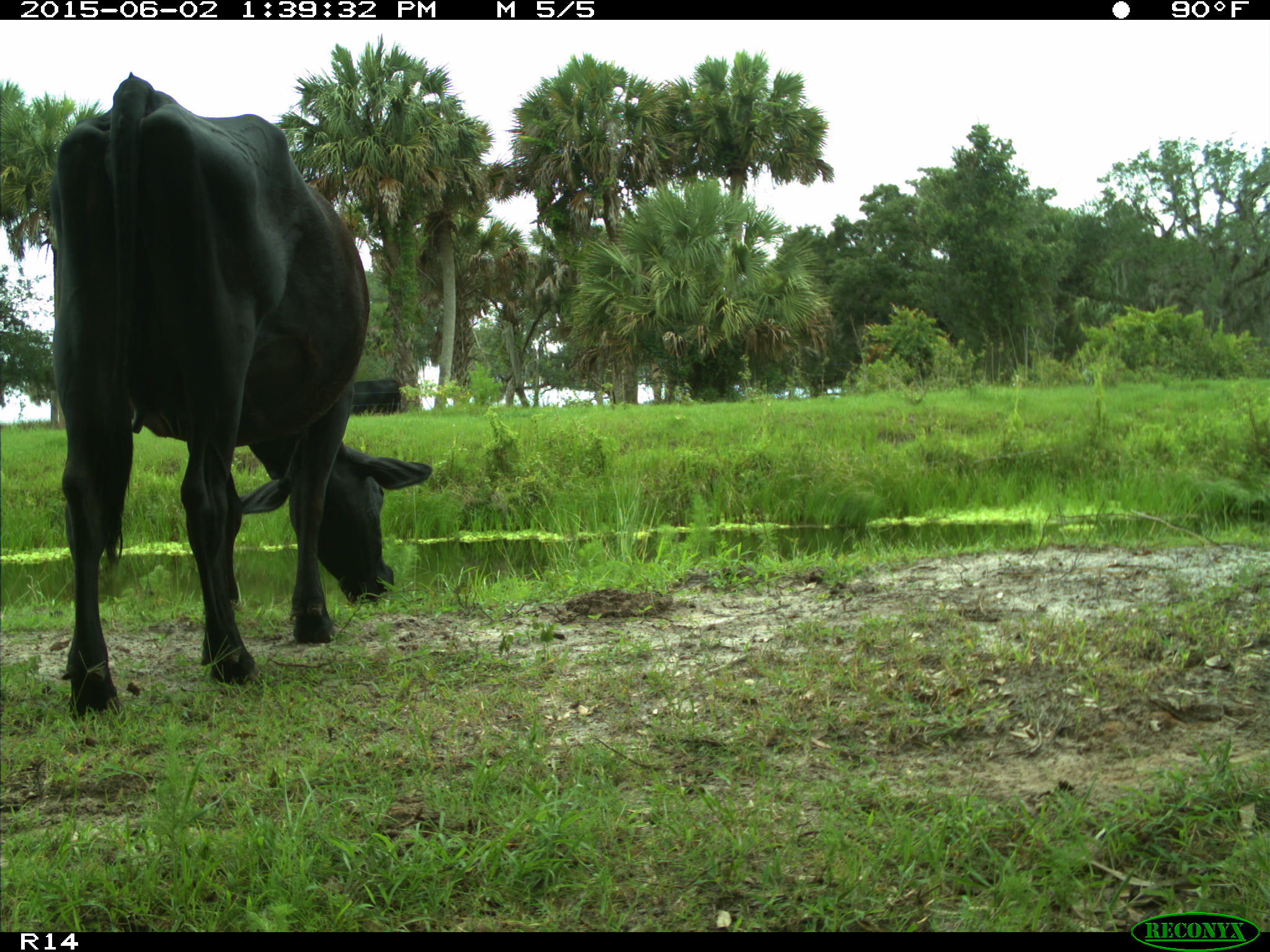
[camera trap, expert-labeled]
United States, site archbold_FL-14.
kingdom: Animalia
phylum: Chordata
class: Mammalia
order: Artiodactyla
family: Bovidae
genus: Bos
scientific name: Bos taurus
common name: domestic cow